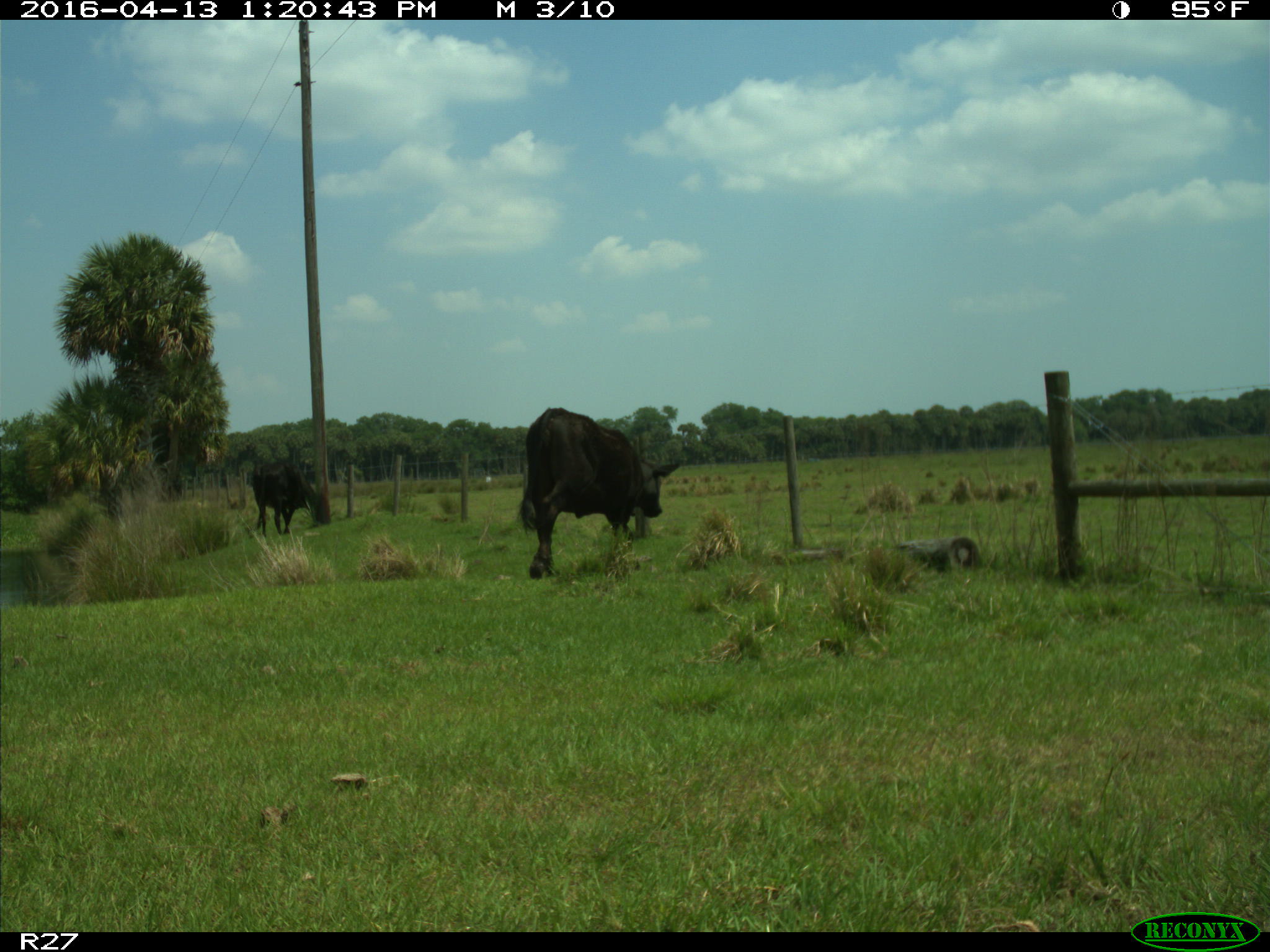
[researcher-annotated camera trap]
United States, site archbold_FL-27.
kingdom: Animalia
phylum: Chordata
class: Mammalia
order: Artiodactyla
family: Bovidae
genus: Bos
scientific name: Bos taurus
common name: domestic cow